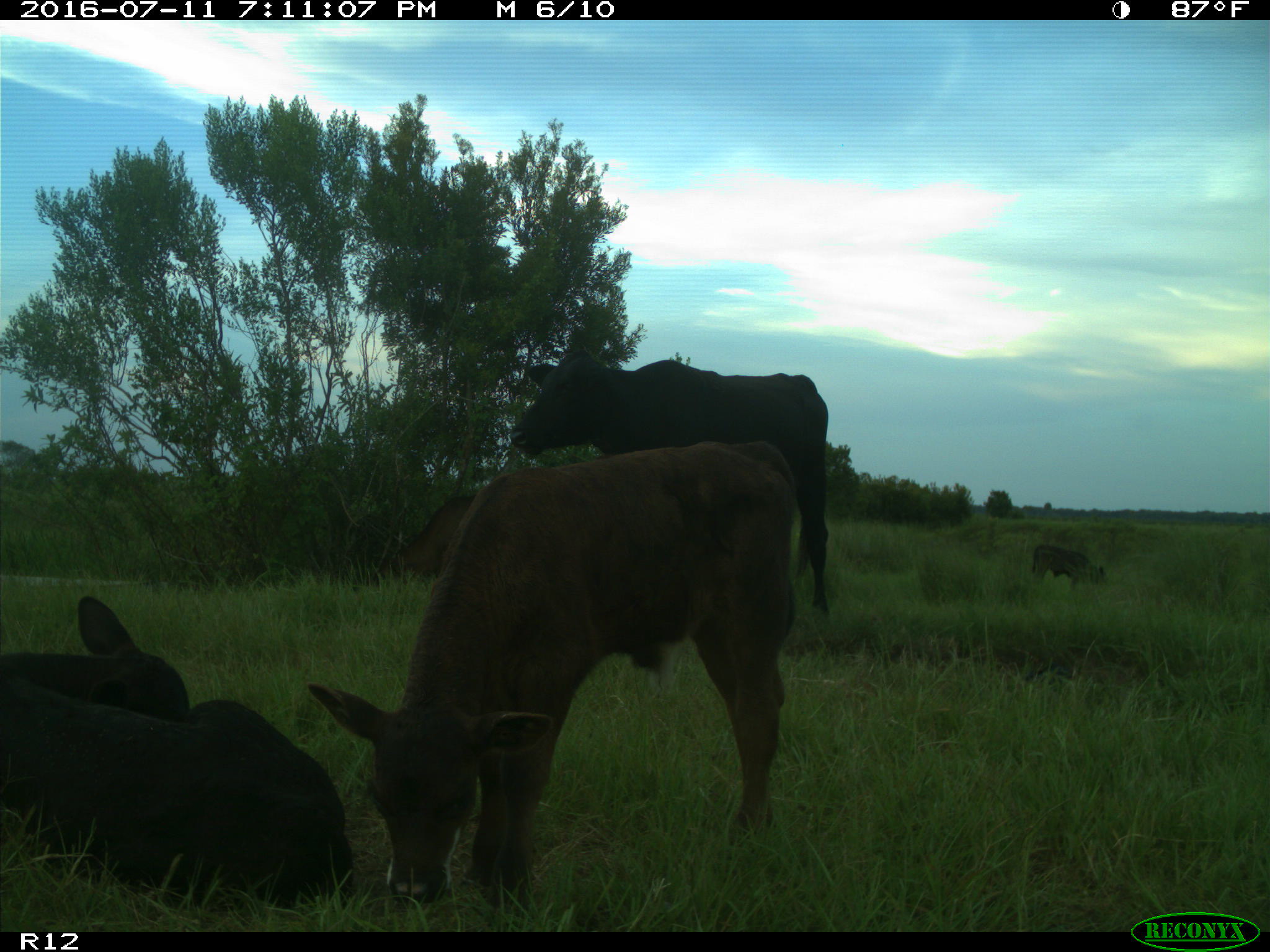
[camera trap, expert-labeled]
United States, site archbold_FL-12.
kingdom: Animalia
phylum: Chordata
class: Mammalia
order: Artiodactyla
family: Bovidae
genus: Bos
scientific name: Bos taurus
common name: domestic cow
Bos taurus (domestic cow).